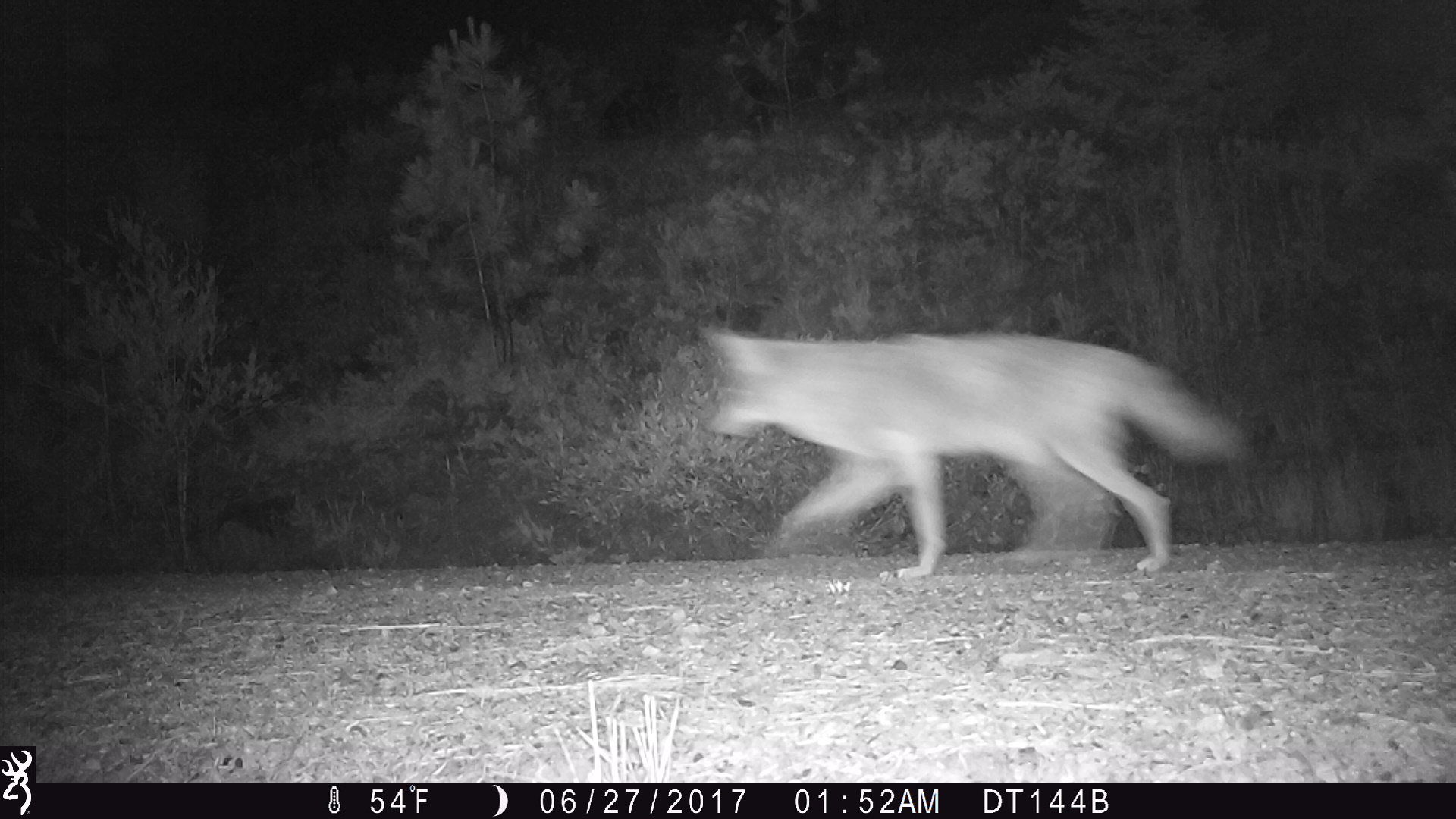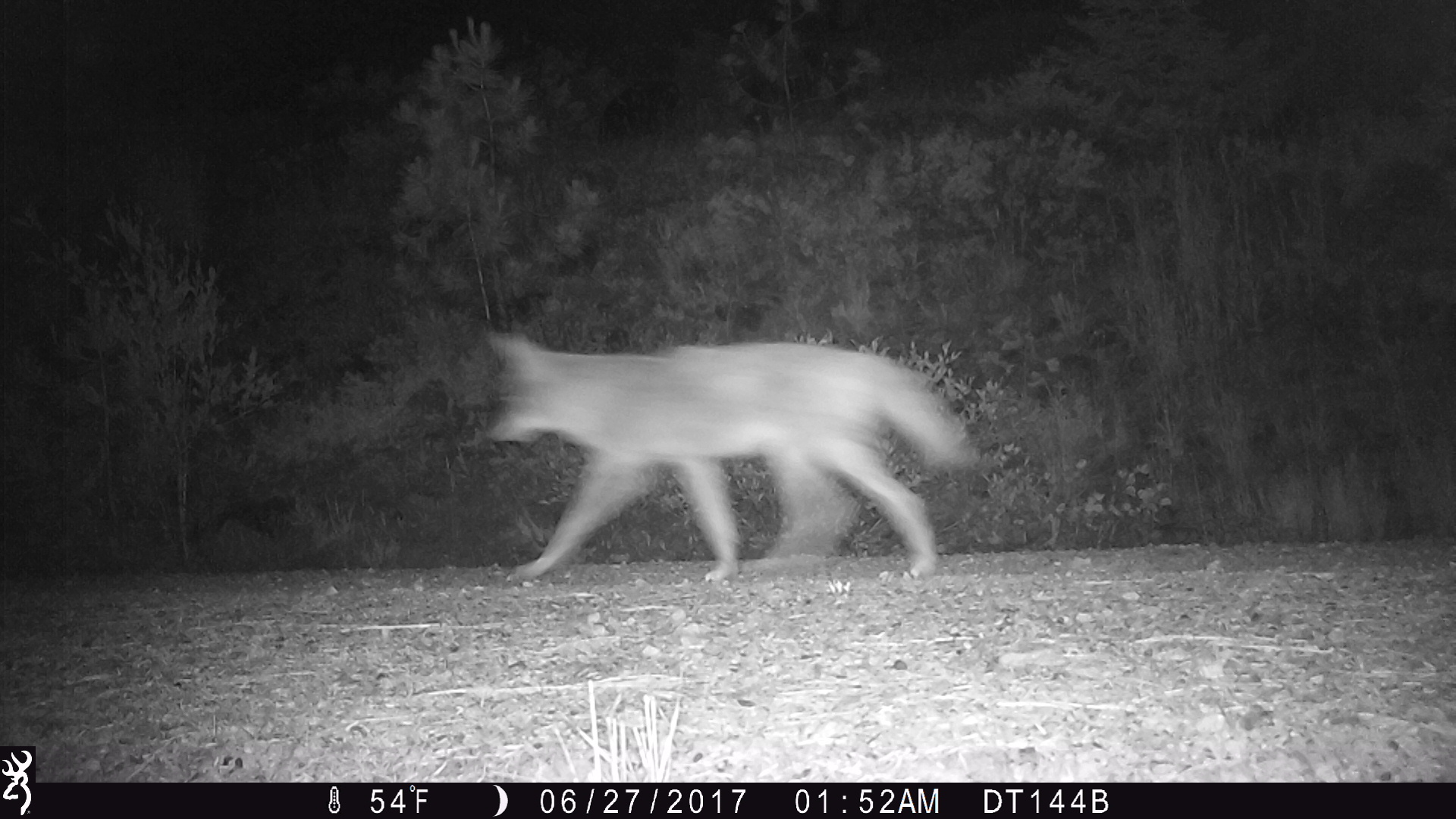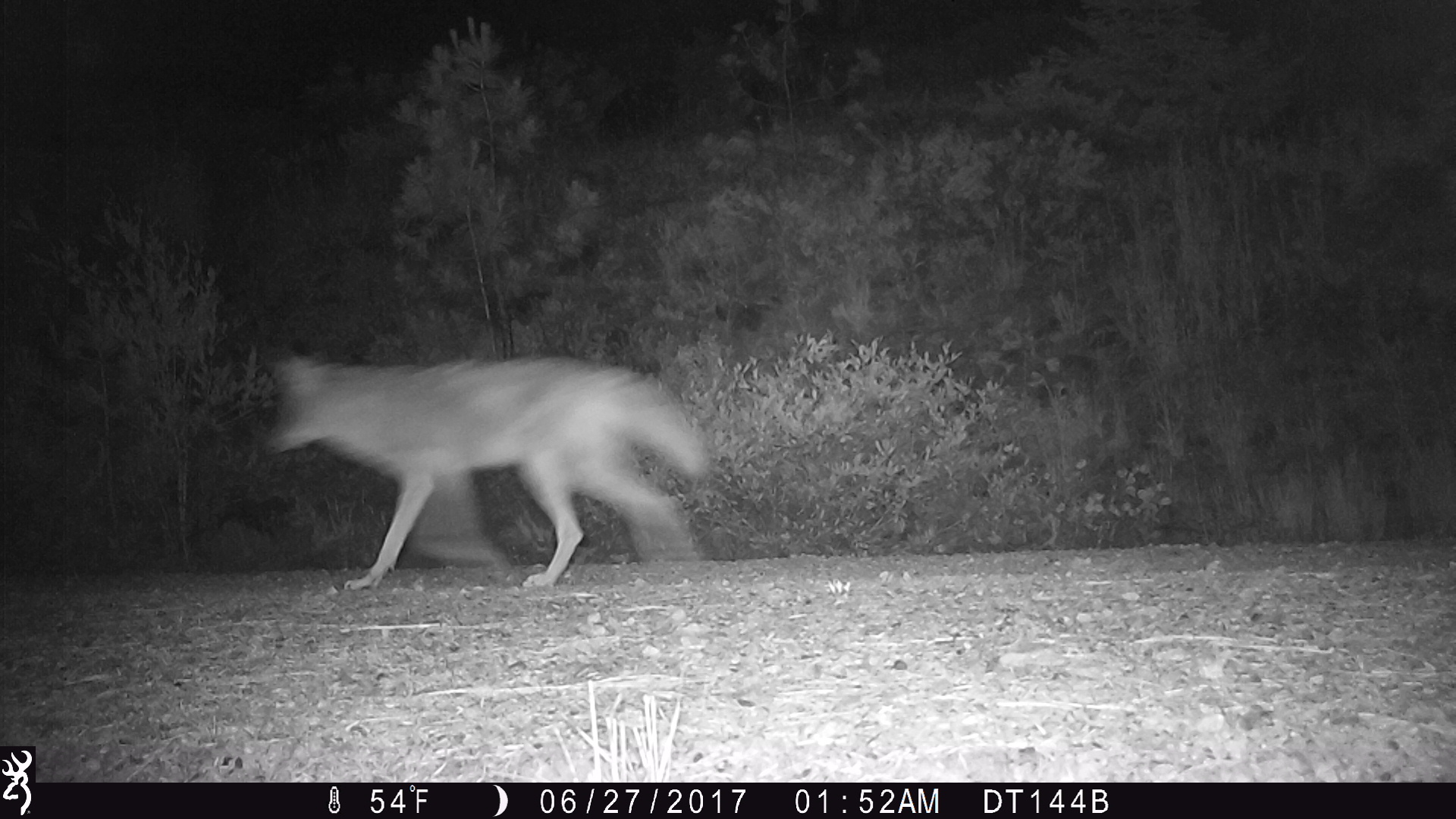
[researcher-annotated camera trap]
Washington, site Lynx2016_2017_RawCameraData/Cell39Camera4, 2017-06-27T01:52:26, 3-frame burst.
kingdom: Animalia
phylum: Chordata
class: Mammalia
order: Carnivora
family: Canidae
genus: Canis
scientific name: Canis latrans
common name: coyote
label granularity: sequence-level